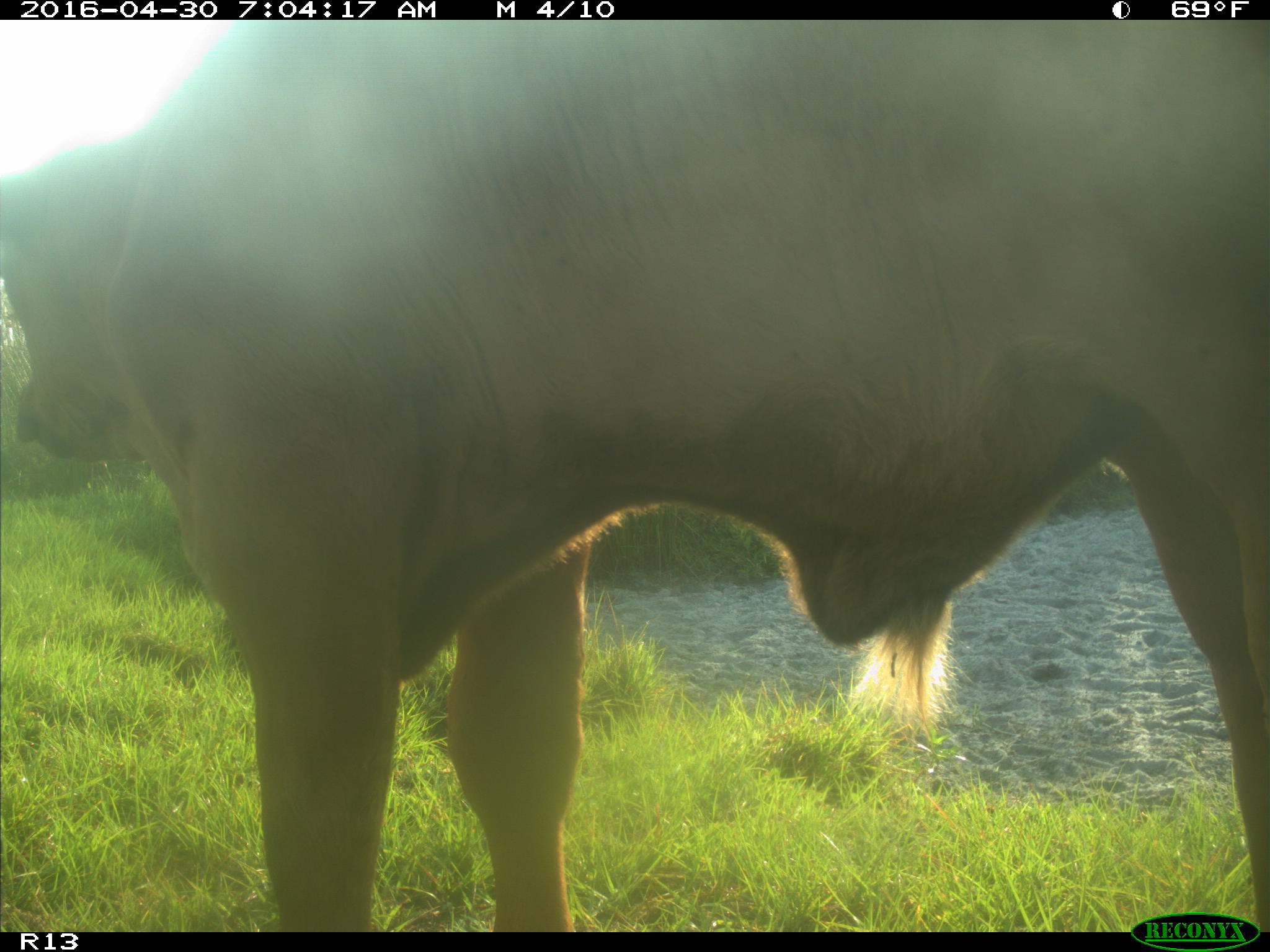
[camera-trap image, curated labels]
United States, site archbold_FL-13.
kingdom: Animalia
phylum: Chordata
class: Mammalia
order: Artiodactyla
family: Bovidae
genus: Bos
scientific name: Bos taurus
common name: domestic cow